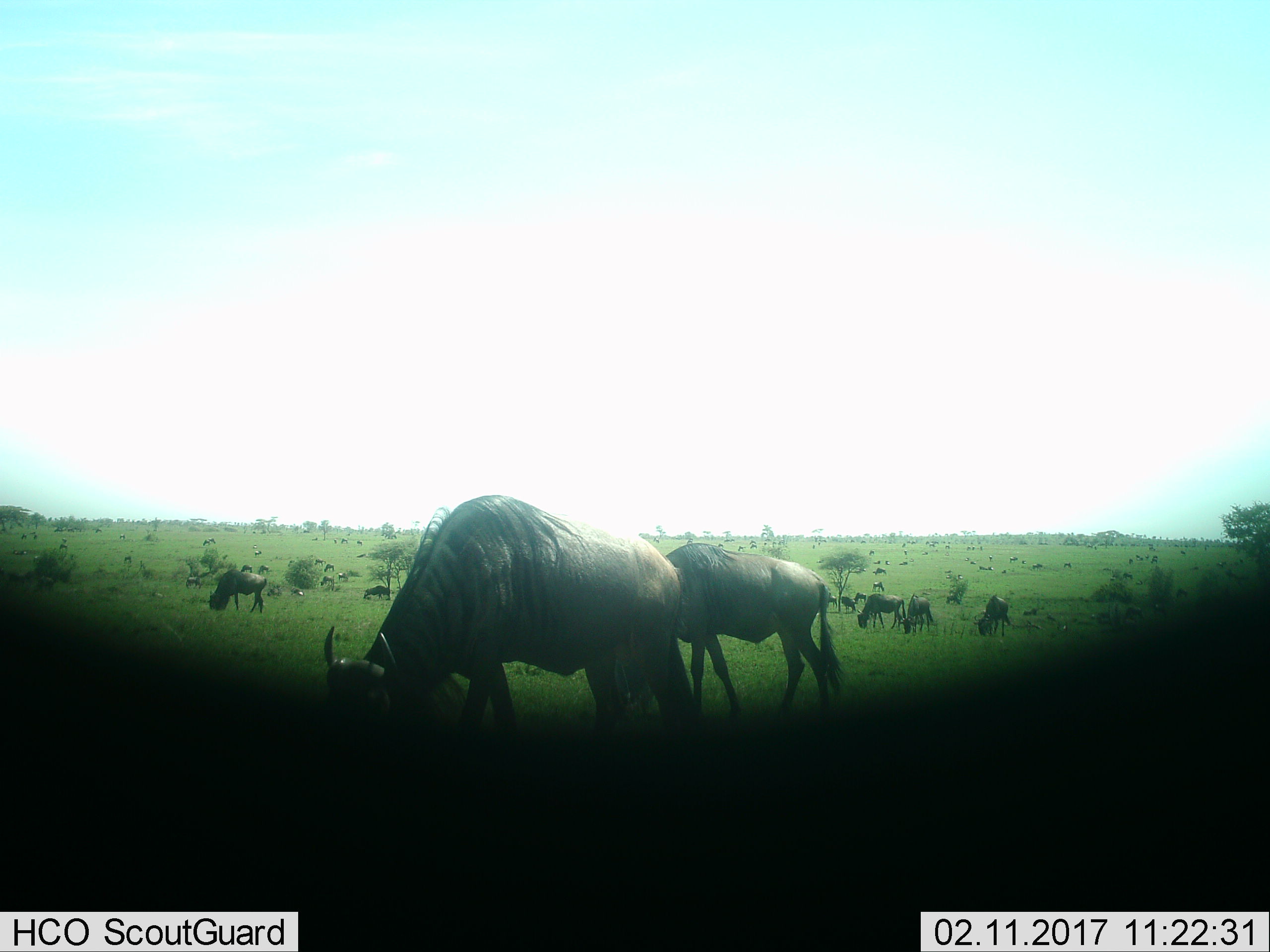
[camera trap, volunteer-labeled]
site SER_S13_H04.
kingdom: Animalia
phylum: Chordata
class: Mammalia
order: Artiodactyla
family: Bovidae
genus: Connochaetes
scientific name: Connochaetes taurinus taurinus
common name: blue wildebeest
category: wildebeestblue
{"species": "wildebeestblue (blue wildebeest) (Connochaetes taurinus taurinus)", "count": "51+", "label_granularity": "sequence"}